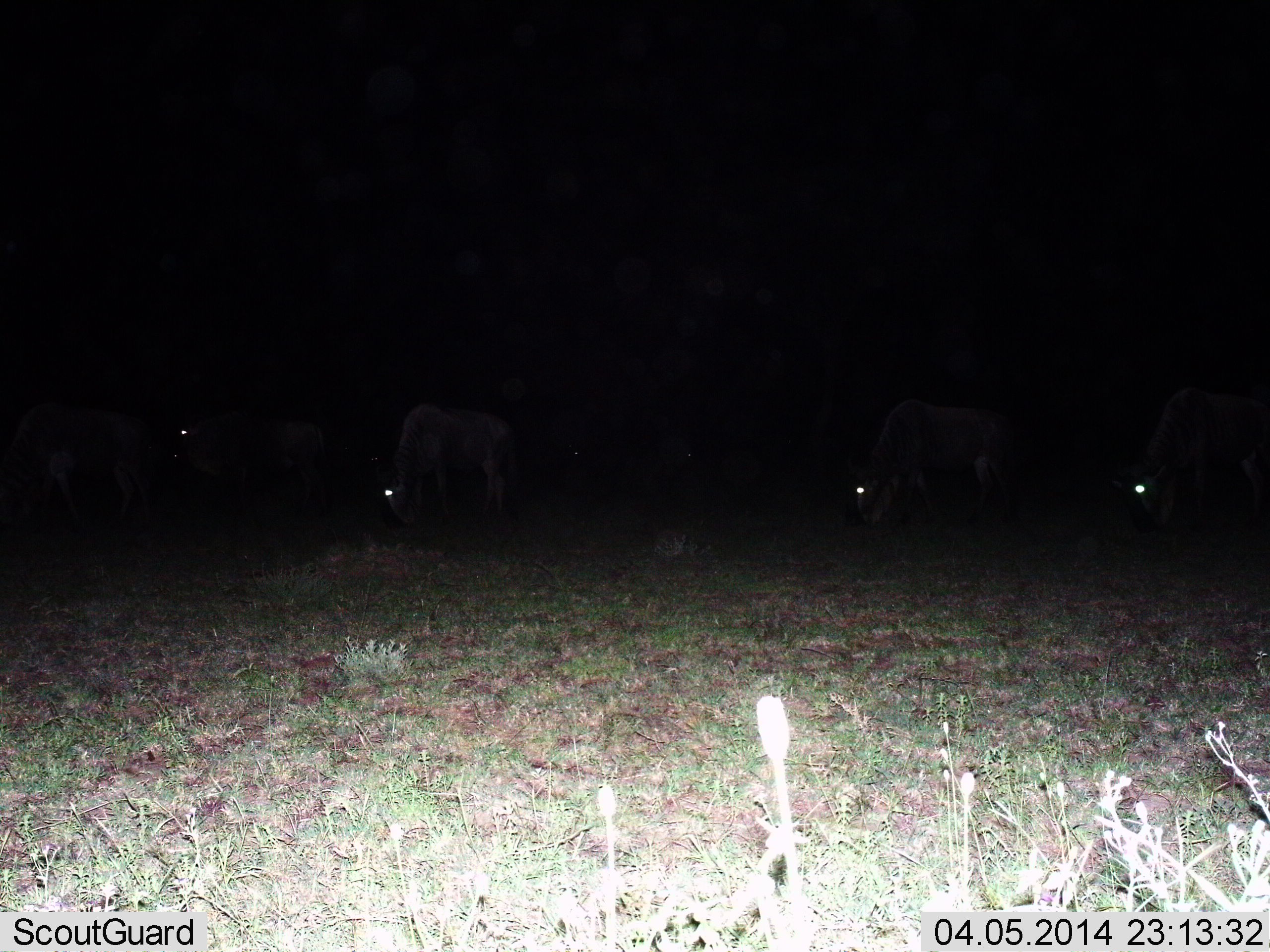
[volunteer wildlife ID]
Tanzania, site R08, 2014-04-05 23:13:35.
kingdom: Animalia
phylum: Chordata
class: Mammalia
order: Artiodactyla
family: Bovidae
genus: Connochaetes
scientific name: Connochaetes taurinus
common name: blue wildebeest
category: wildebeest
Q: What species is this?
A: Wildebeest (blue wildebeest) (Connochaetes taurinus).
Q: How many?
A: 5.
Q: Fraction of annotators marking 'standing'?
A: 30%.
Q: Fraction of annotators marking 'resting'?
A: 10%.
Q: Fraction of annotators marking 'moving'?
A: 0%.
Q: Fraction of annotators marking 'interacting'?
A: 0%.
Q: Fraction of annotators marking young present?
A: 0%.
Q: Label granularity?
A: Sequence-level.